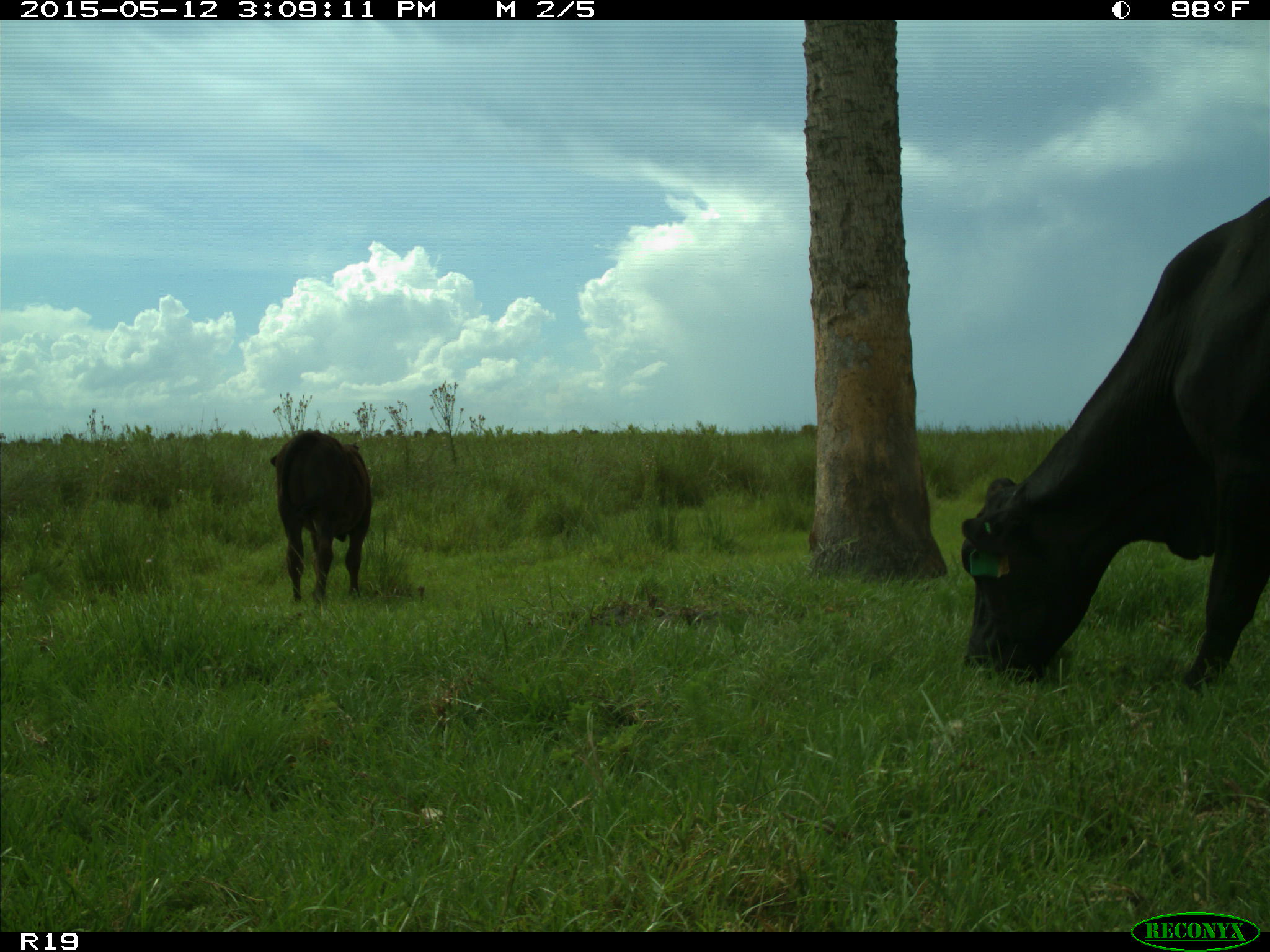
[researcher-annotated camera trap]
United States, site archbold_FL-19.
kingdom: Animalia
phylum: Chordata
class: Mammalia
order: Artiodactyla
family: Bovidae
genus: Bos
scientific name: Bos taurus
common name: domestic cow